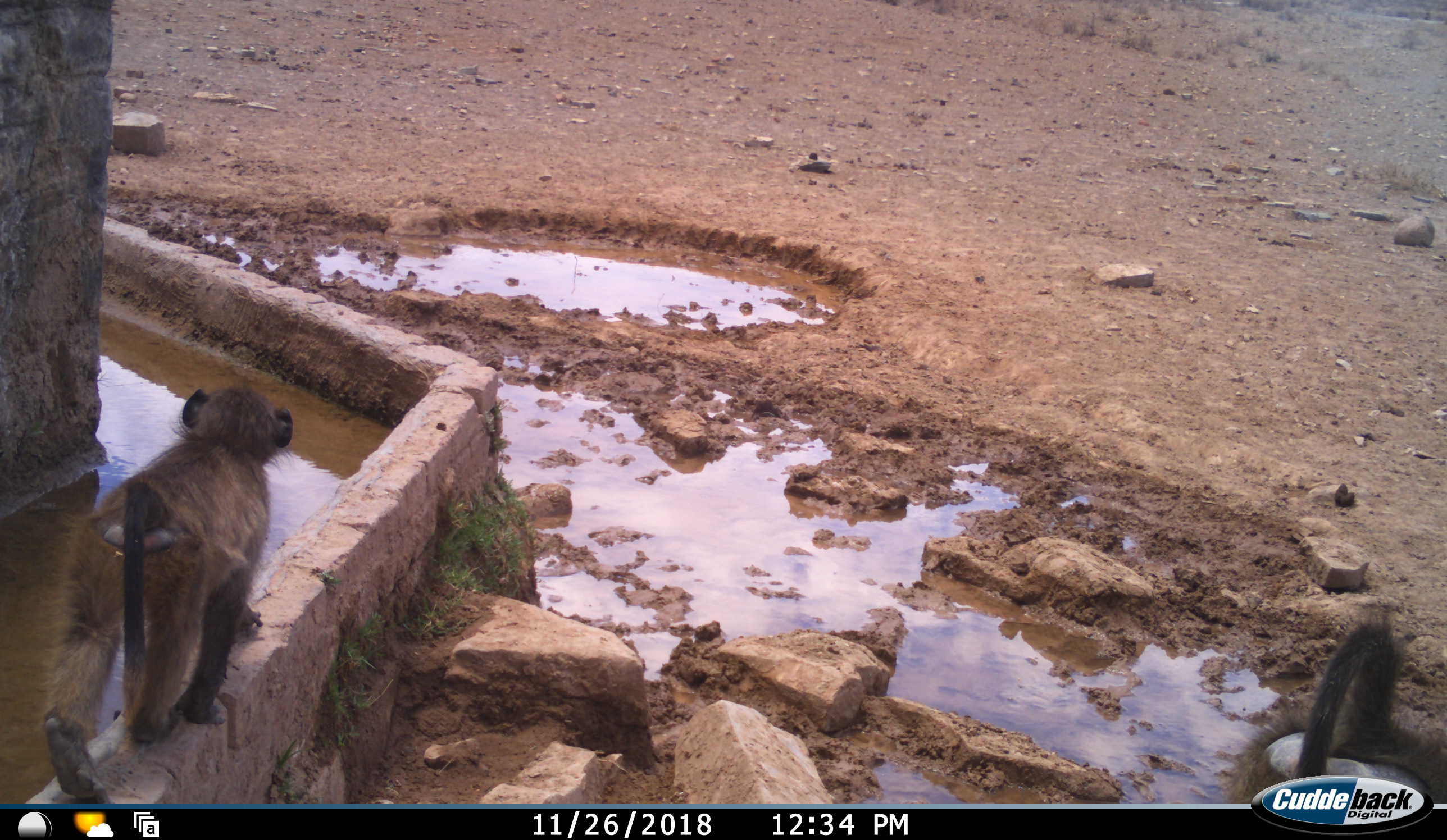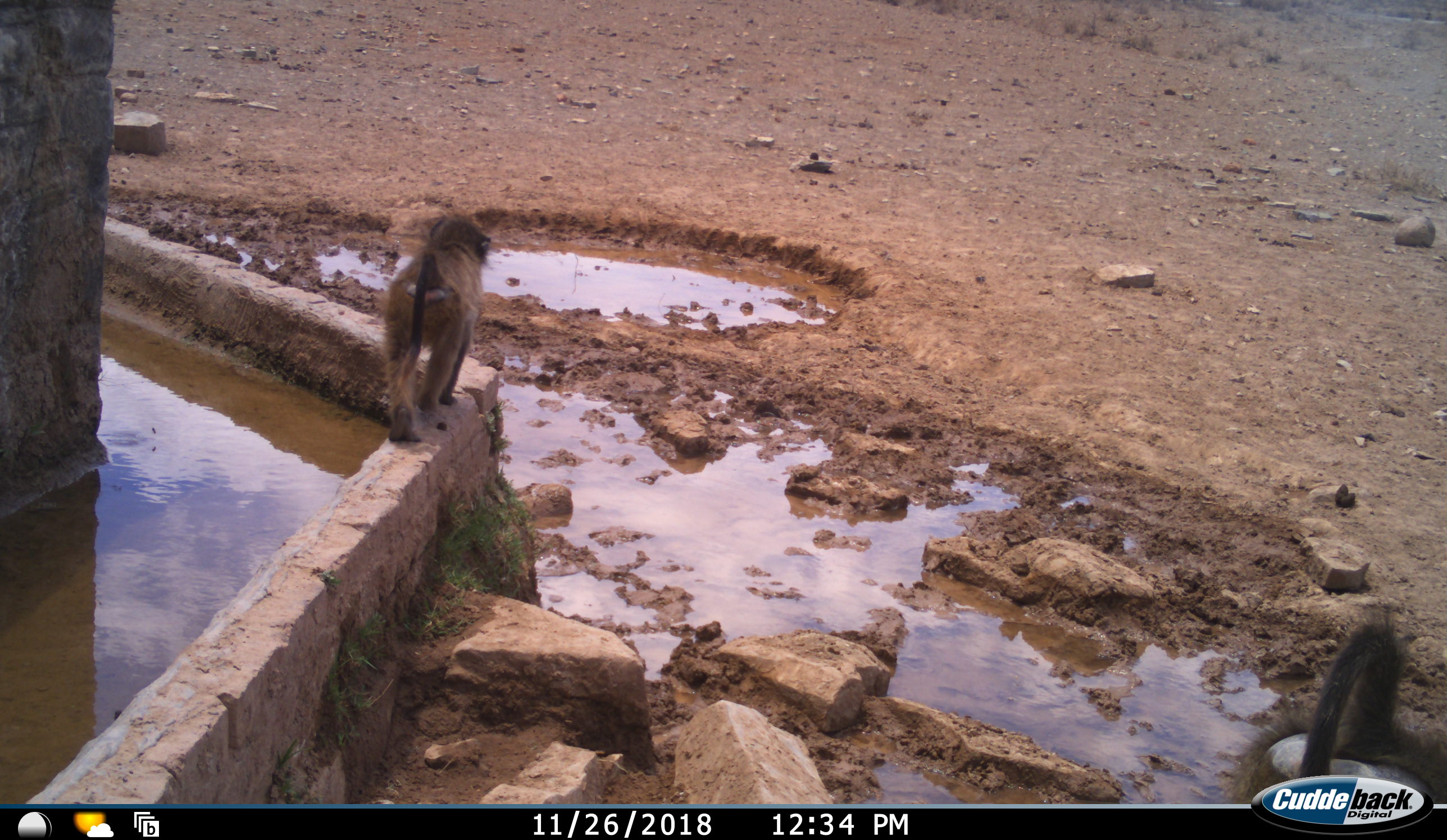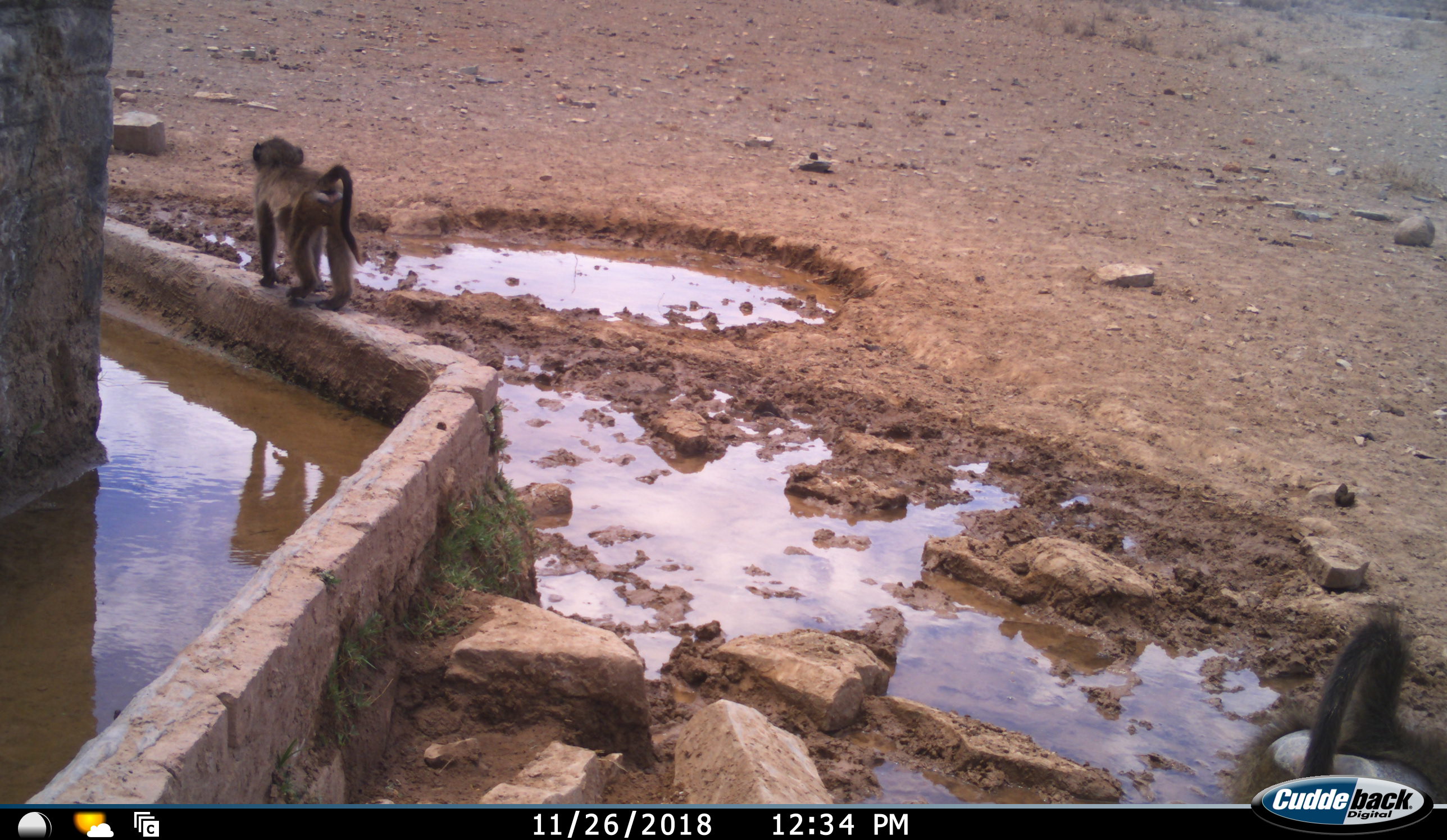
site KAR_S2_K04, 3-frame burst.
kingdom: Animalia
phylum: Chordata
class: Mammalia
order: Primates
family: Cercopithecidae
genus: Papio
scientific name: Papio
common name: baboon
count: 2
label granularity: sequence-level